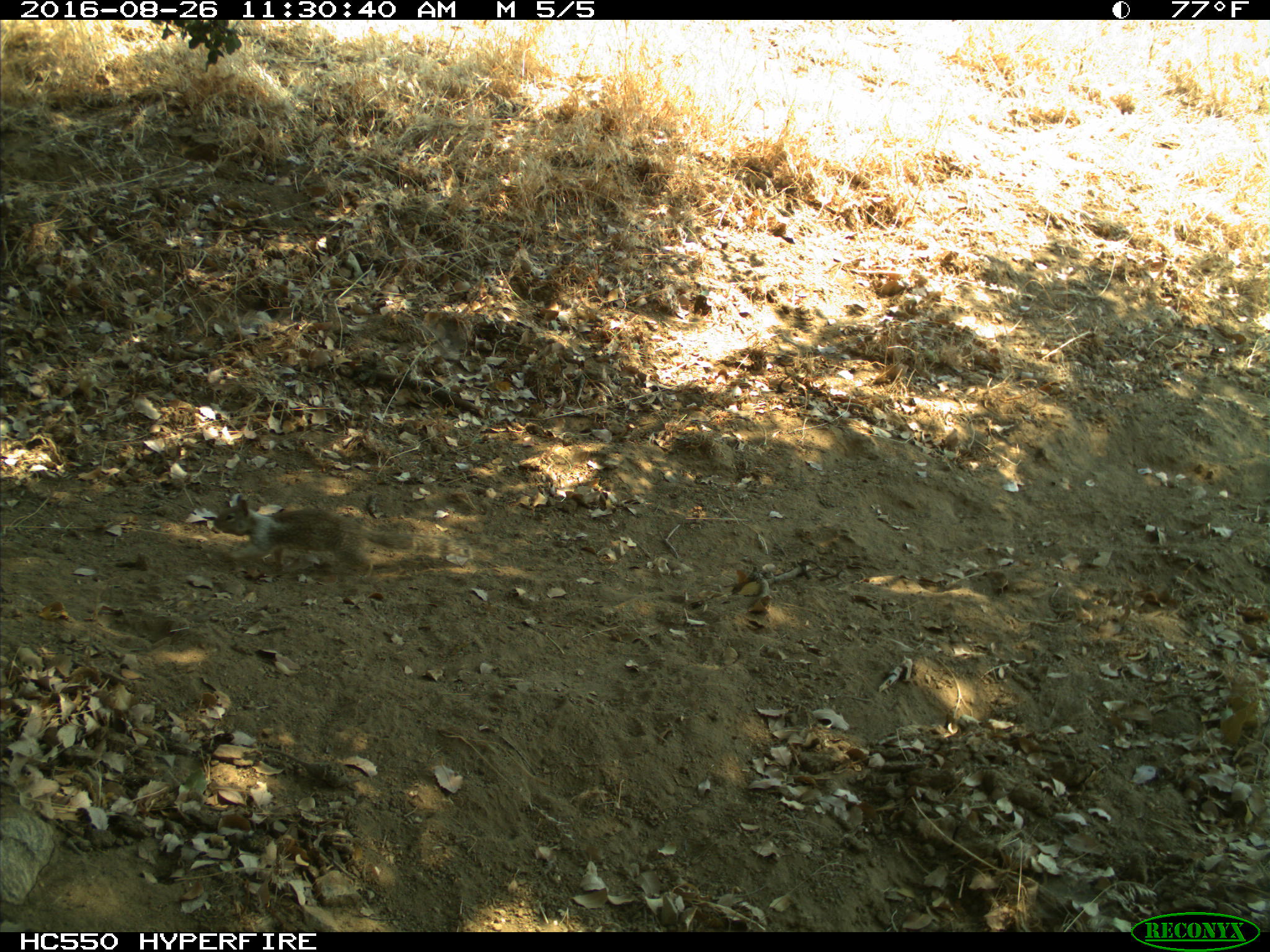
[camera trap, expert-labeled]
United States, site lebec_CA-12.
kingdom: Animalia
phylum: Chordata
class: Mammalia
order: Rodentia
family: Sciuridae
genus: Otospermophilus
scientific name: Otospermophilus beecheyi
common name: california ground squirrel